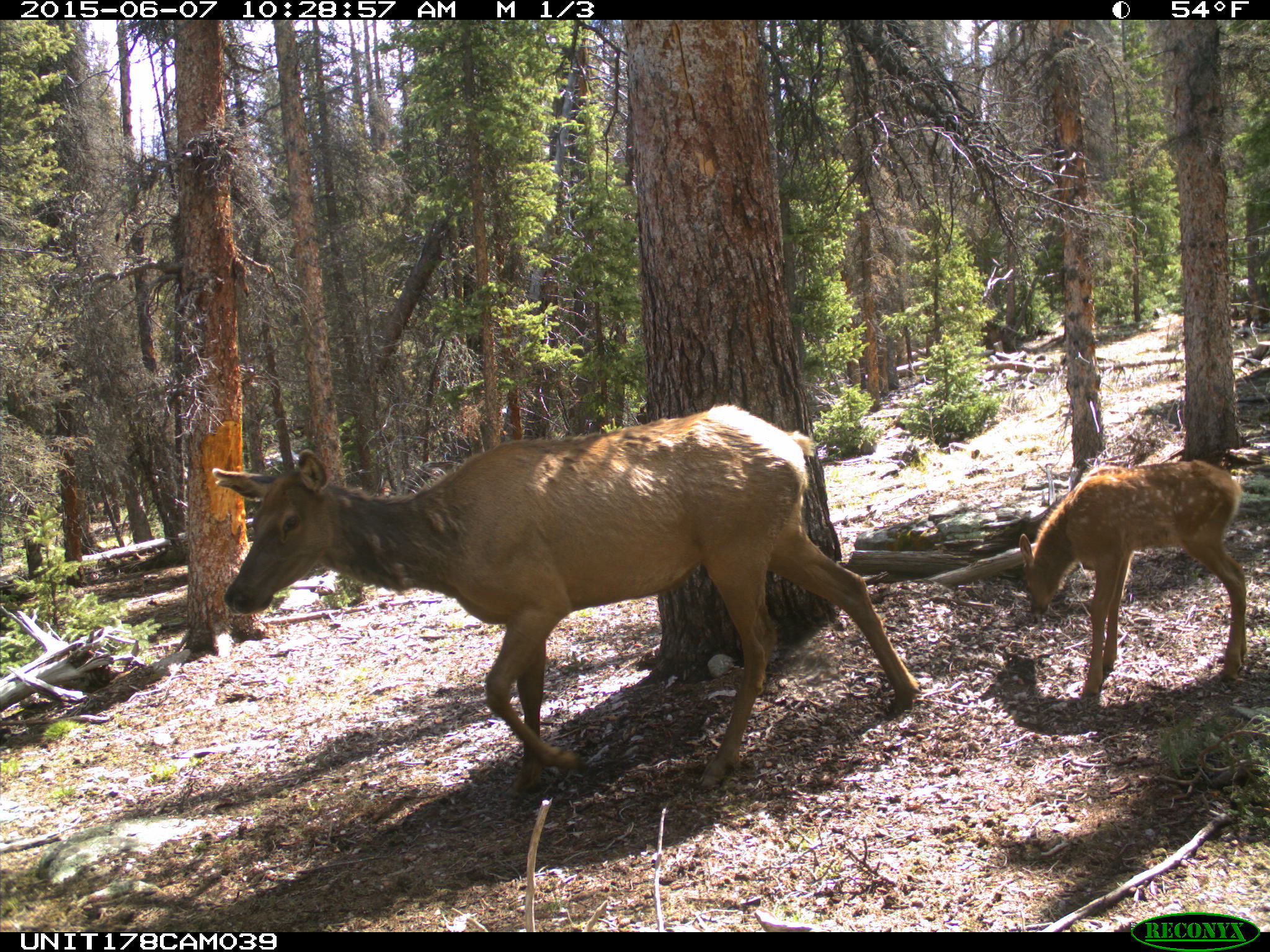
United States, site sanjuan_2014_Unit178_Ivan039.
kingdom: Animalia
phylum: Chordata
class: Mammalia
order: Artiodactyla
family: Cervidae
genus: Cervus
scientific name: Cervus elaphus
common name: red deer